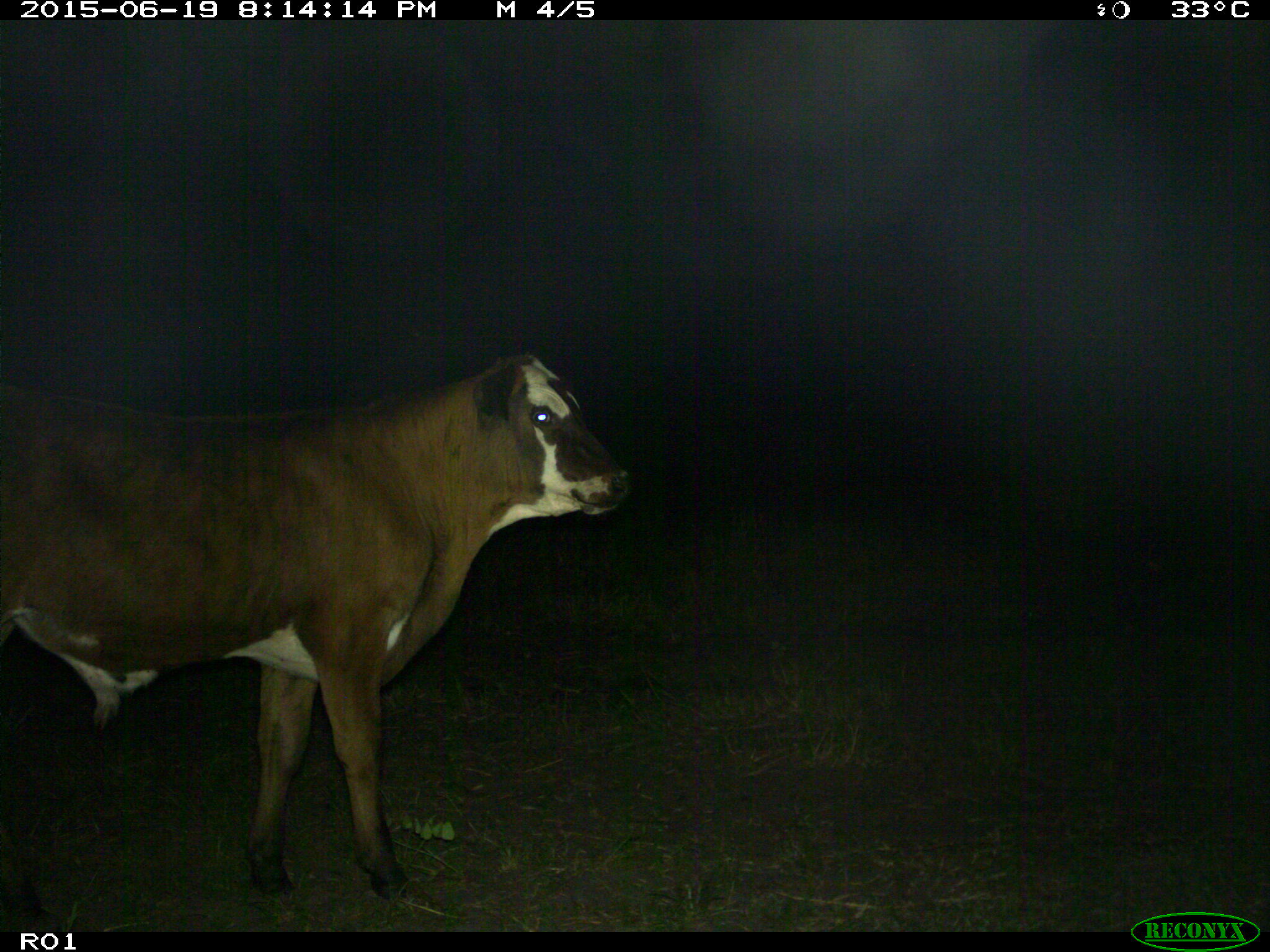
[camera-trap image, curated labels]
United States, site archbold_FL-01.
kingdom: Animalia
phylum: Chordata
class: Mammalia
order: Artiodactyla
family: Bovidae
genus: Bos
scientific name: Bos taurus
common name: domestic cow